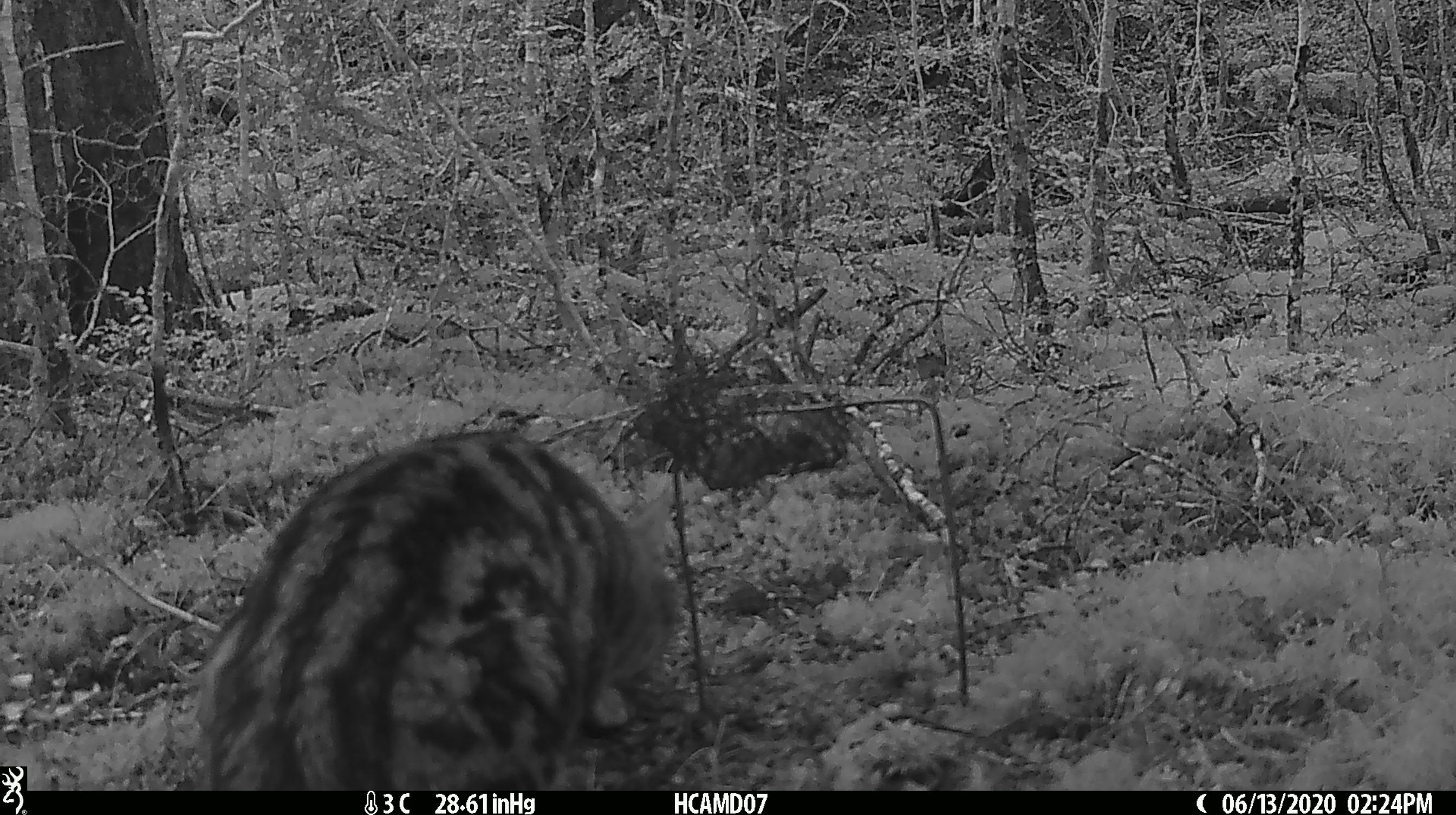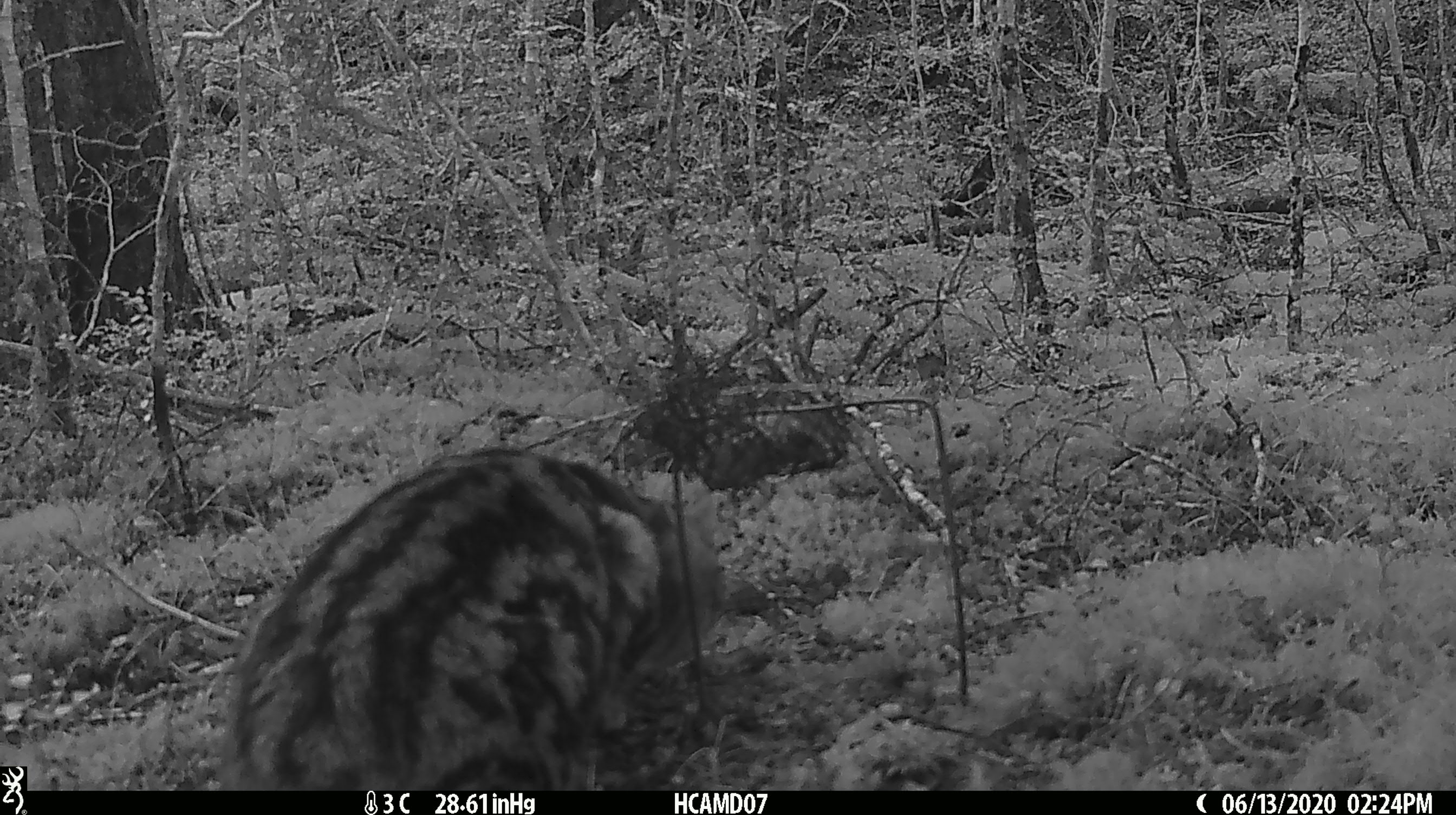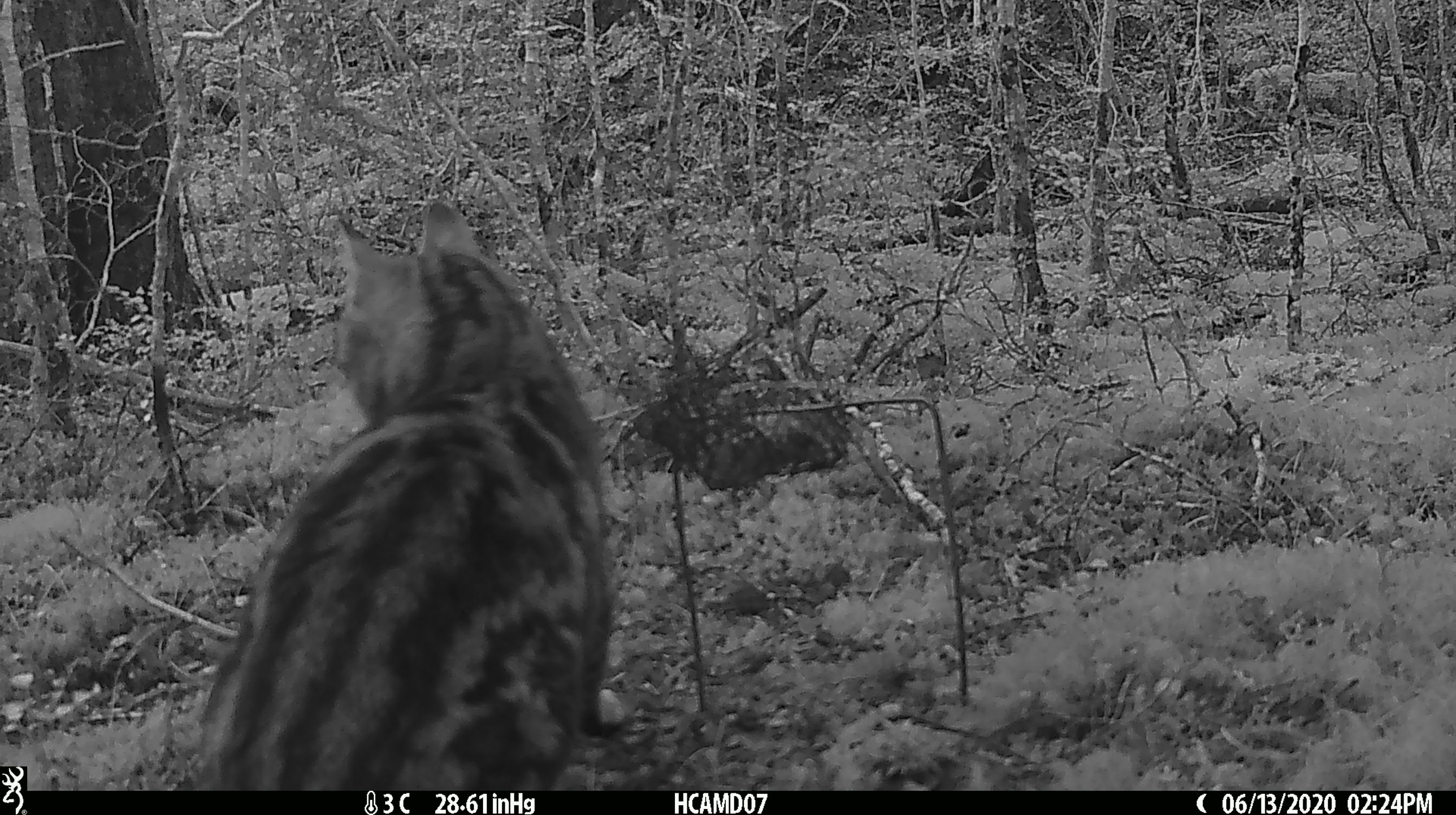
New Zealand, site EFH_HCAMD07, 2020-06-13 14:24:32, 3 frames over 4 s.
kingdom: Animalia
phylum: Chordata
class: Mammalia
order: Carnivora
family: Felidae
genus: Felis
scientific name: Felis catus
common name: domestic cat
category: cat